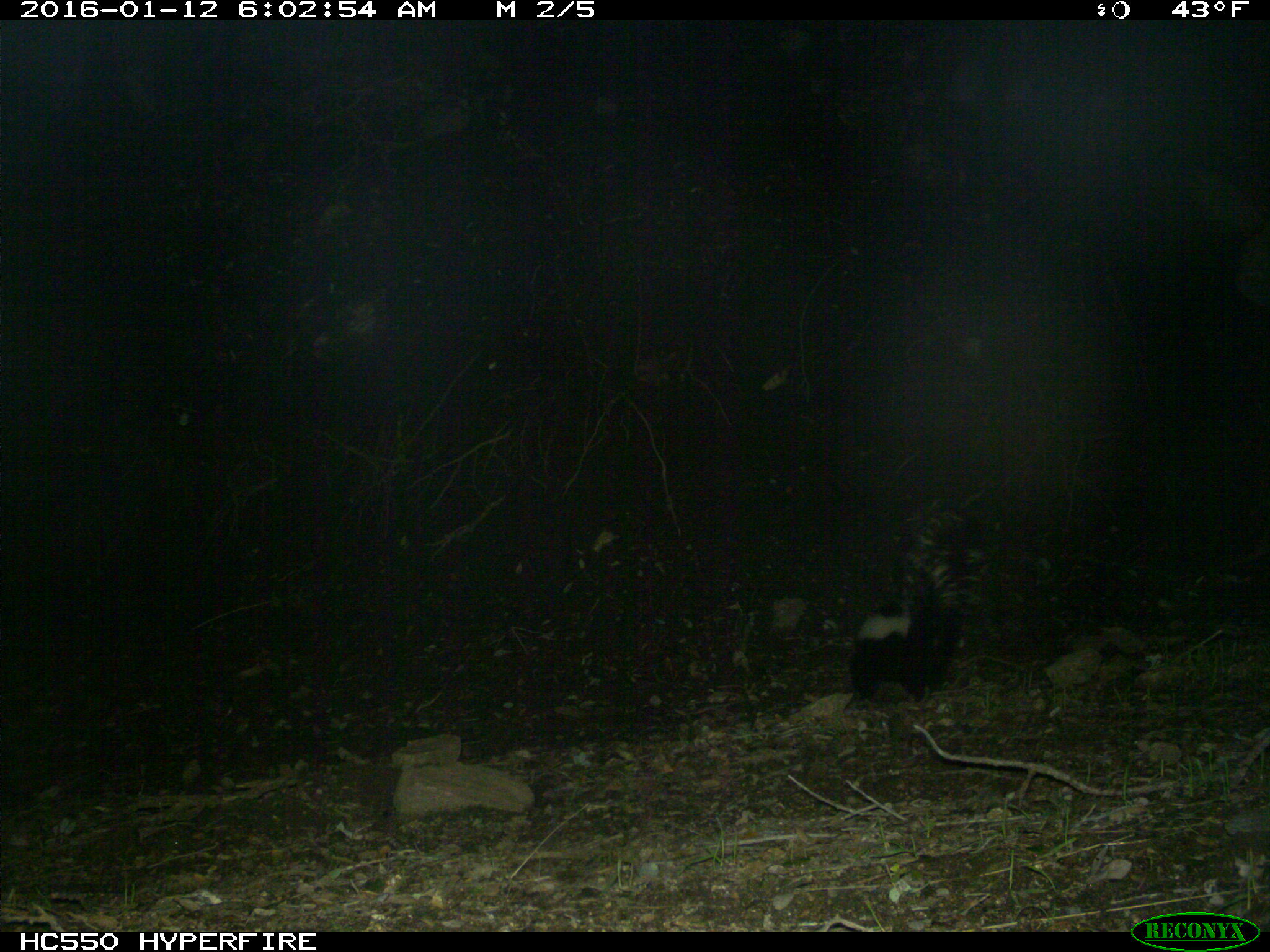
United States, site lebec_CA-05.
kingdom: Animalia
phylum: Chordata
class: Mammalia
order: Carnivora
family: Mephitidae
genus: Mephitis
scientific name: Mephitis mephitis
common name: striped skunk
Mephitis mephitis (striped skunk).